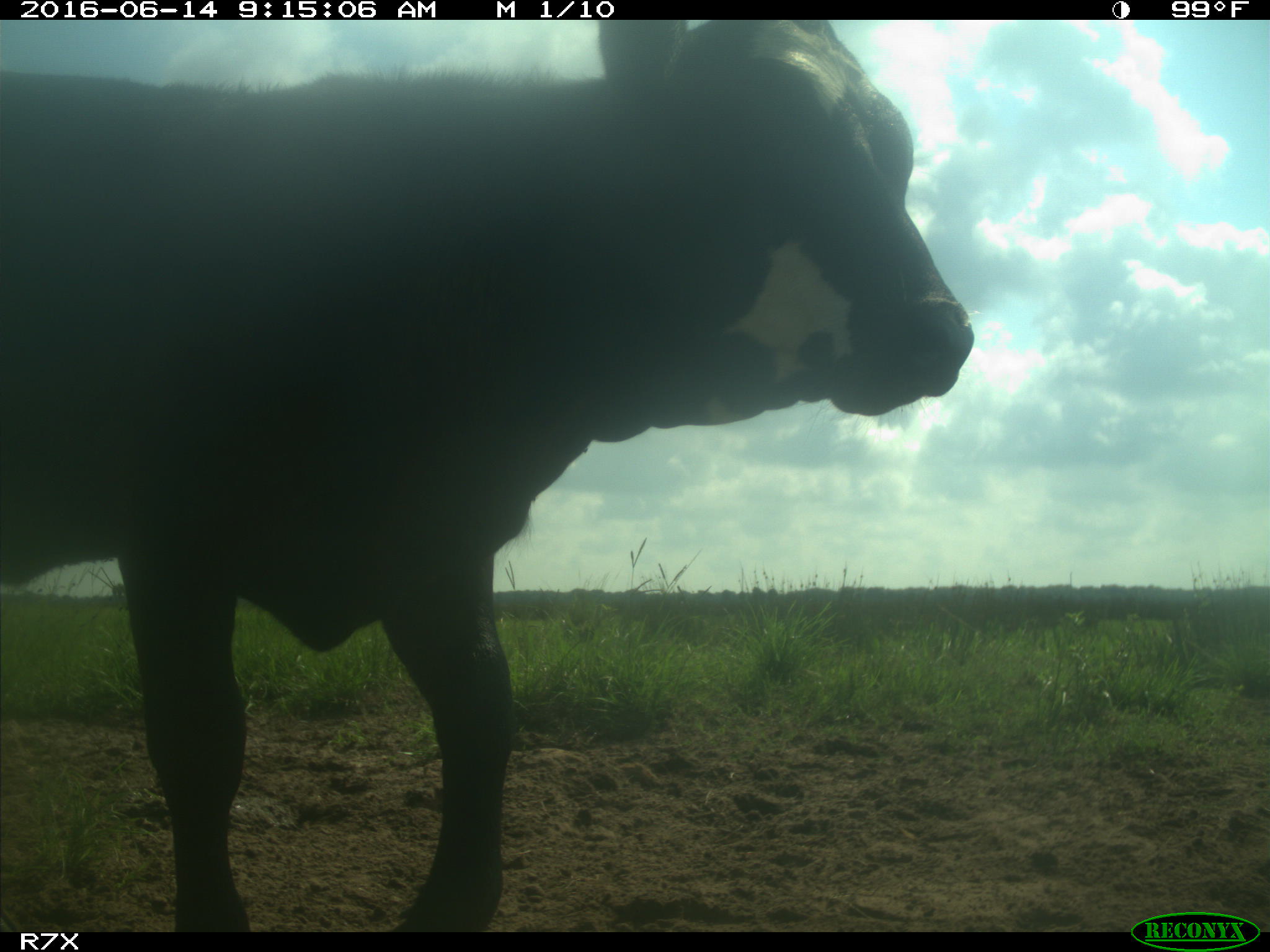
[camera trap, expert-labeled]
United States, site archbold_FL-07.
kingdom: Animalia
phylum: Chordata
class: Mammalia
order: Artiodactyla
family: Bovidae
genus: Bos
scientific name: Bos taurus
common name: domestic cow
Bos taurus (domestic cow).